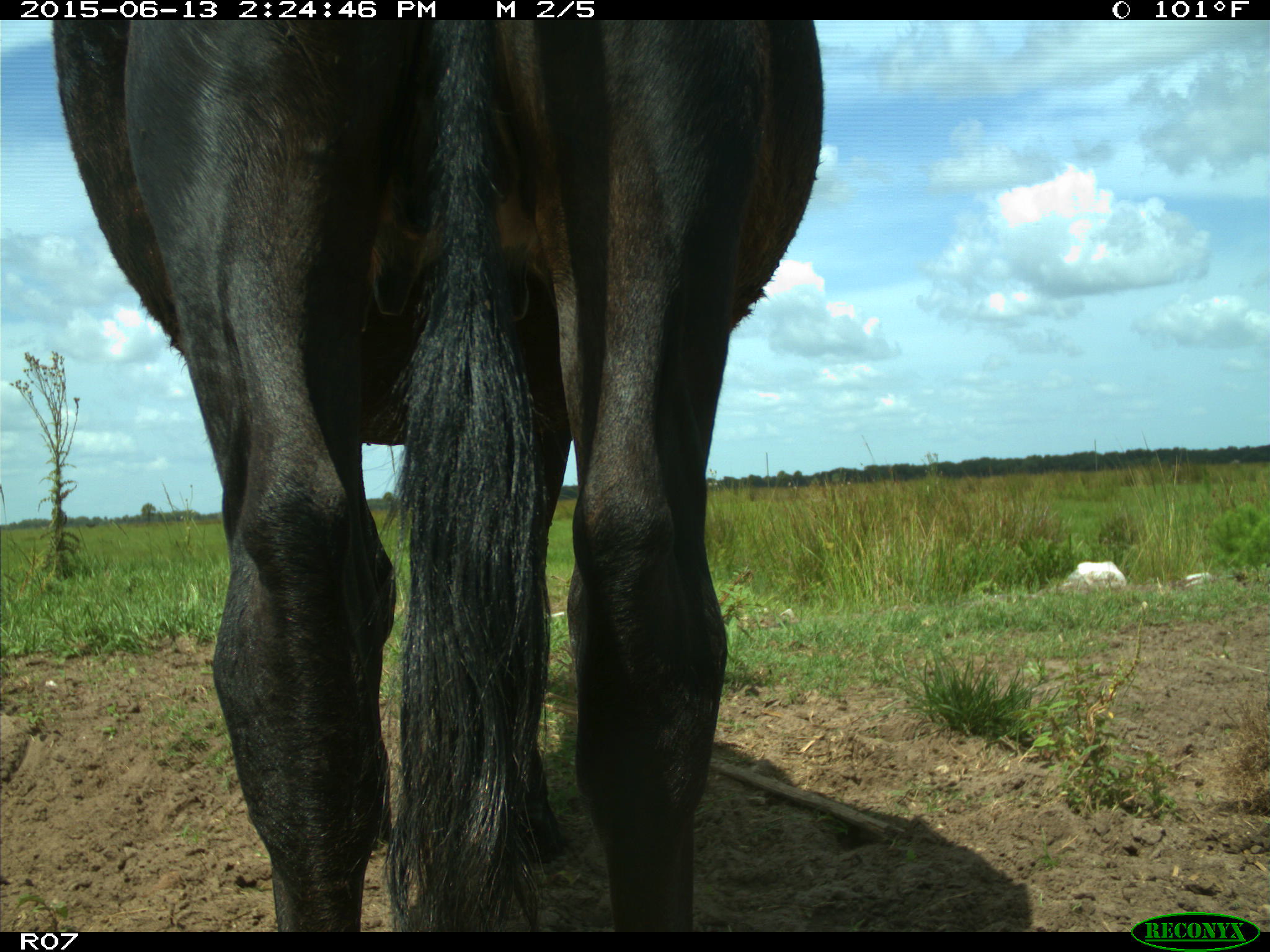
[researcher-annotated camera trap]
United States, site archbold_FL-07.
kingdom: Animalia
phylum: Chordata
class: Mammalia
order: Artiodactyla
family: Bovidae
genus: Bos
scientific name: Bos taurus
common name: domestic cow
Bos taurus (domestic cow).